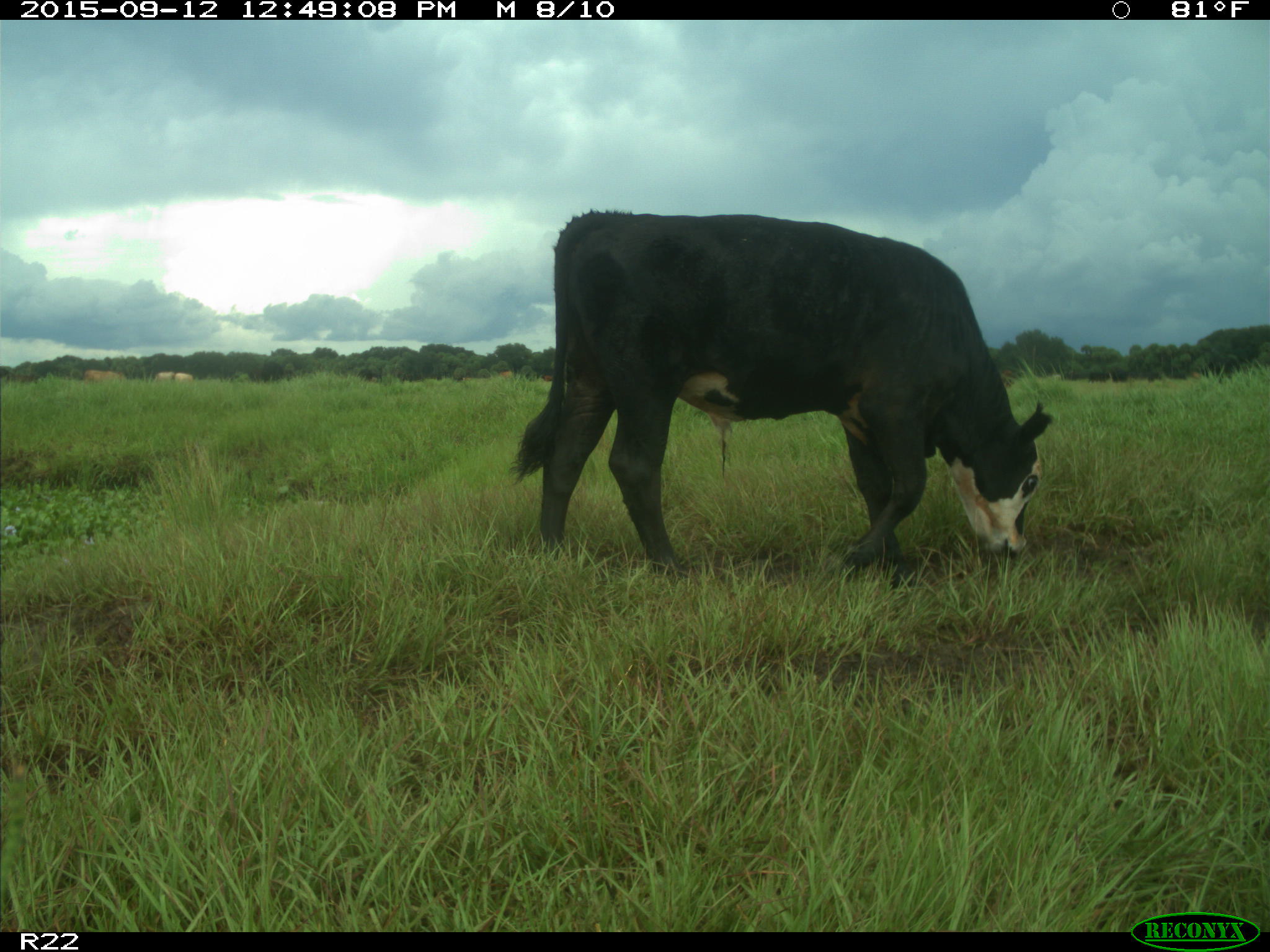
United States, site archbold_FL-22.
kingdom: Animalia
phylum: Chordata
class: Mammalia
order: Artiodactyla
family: Bovidae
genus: Bos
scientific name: Bos taurus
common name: domestic cow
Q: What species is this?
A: Bos taurus (domestic cow).